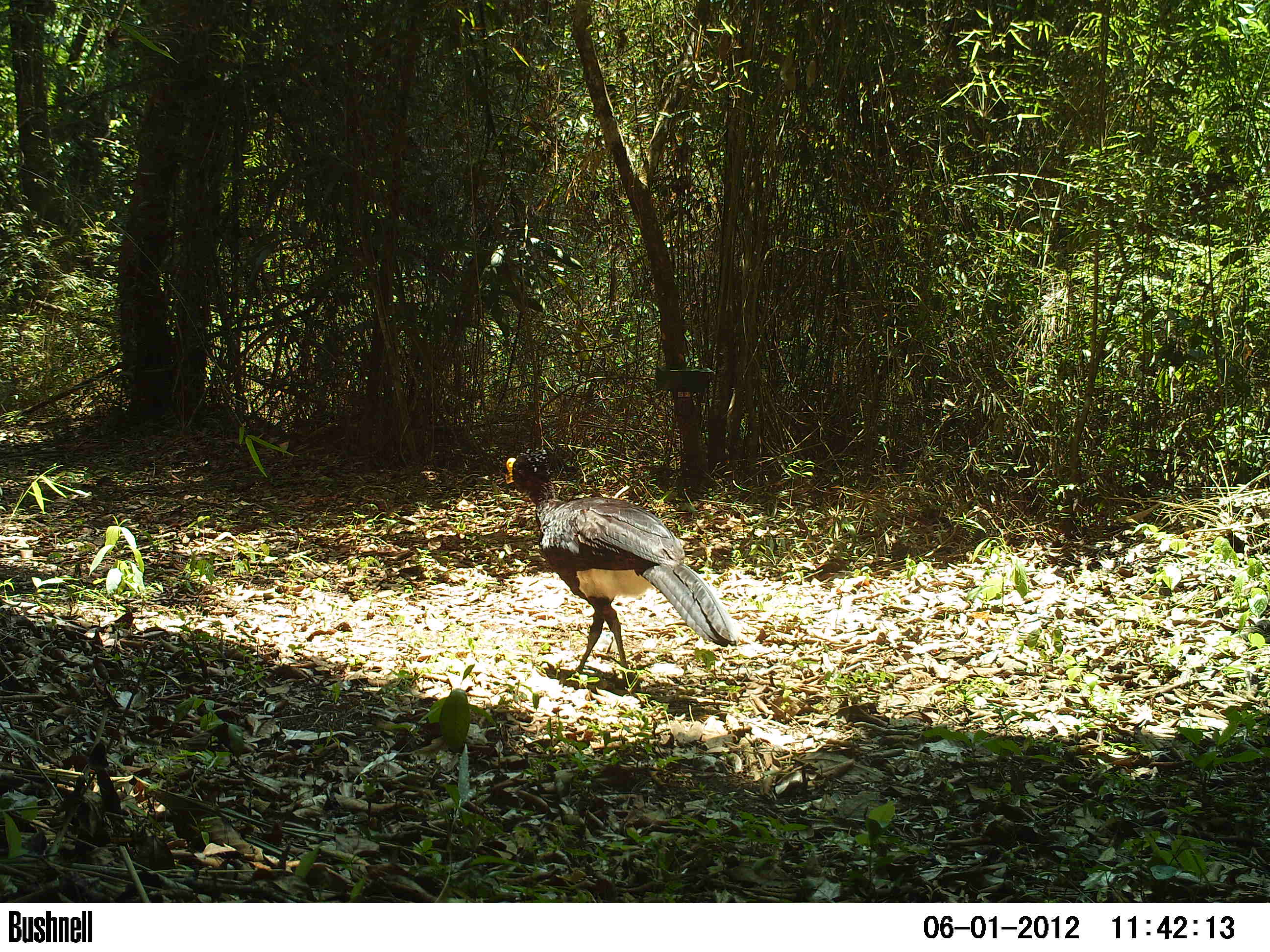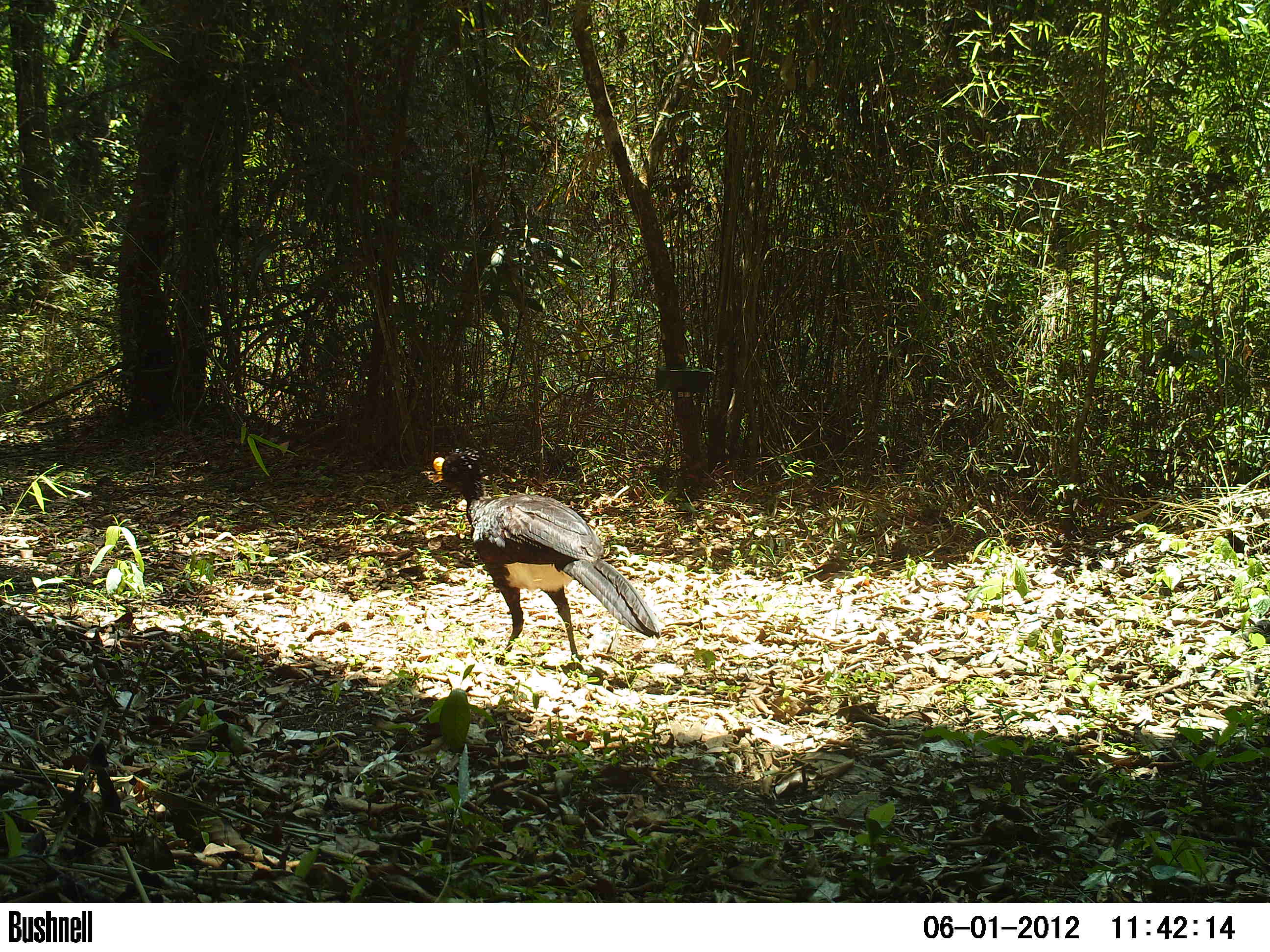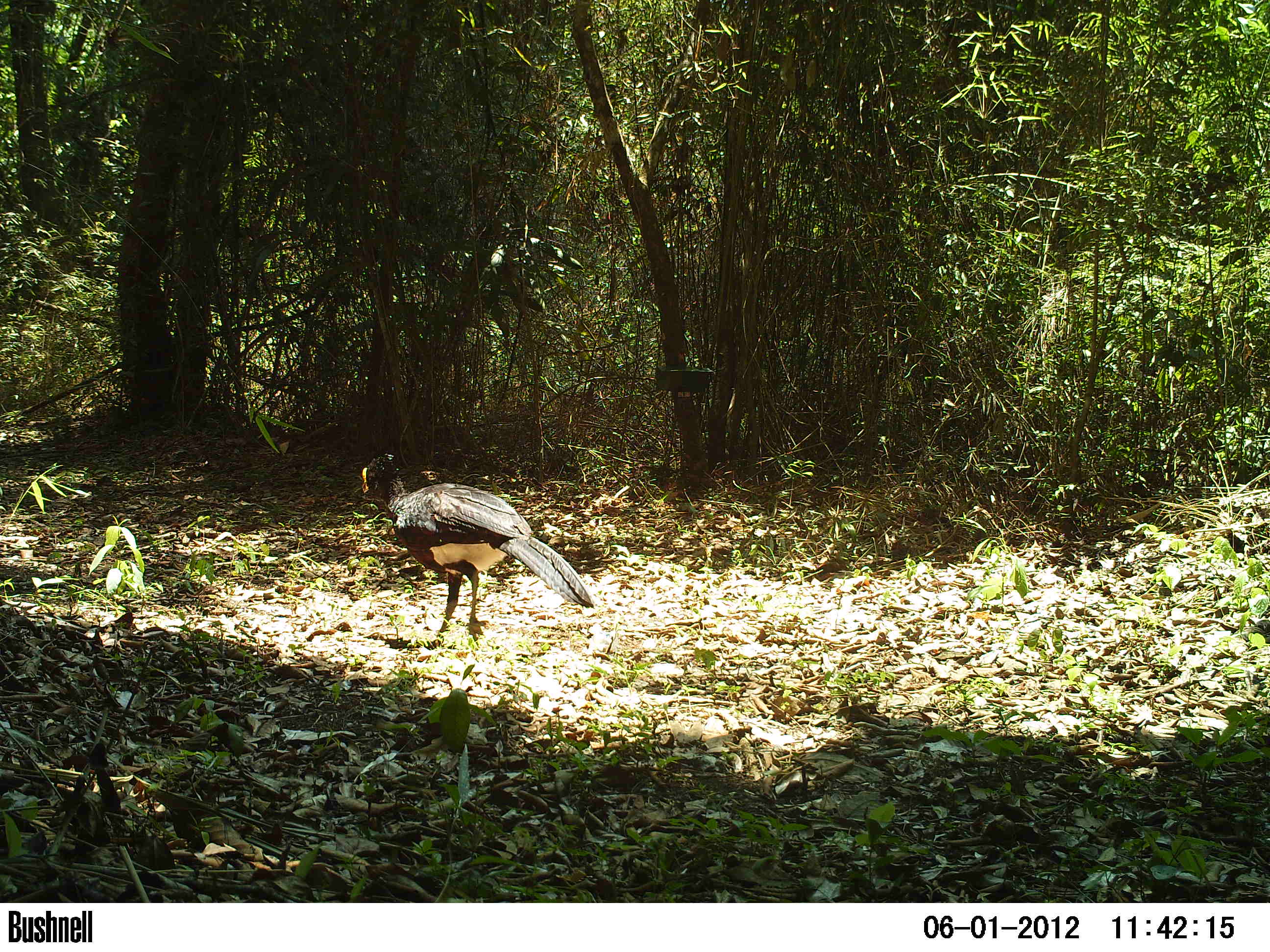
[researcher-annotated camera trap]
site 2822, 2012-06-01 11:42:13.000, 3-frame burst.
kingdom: Animalia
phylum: Chordata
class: Aves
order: Galliformes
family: Cracidae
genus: Crax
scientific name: Crax rubra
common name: great curassow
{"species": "Crax rubra (great curassow)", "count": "1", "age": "adult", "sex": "male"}